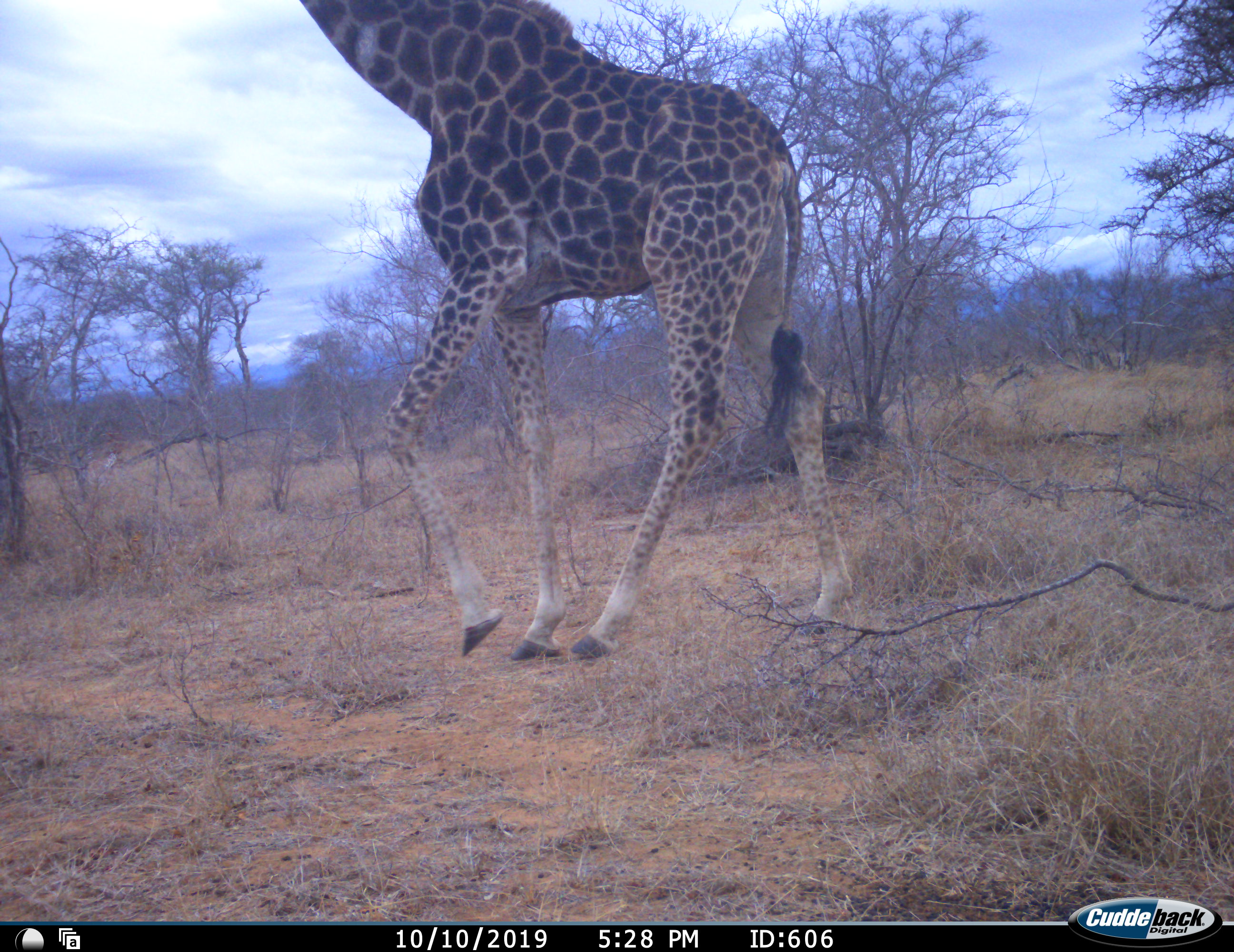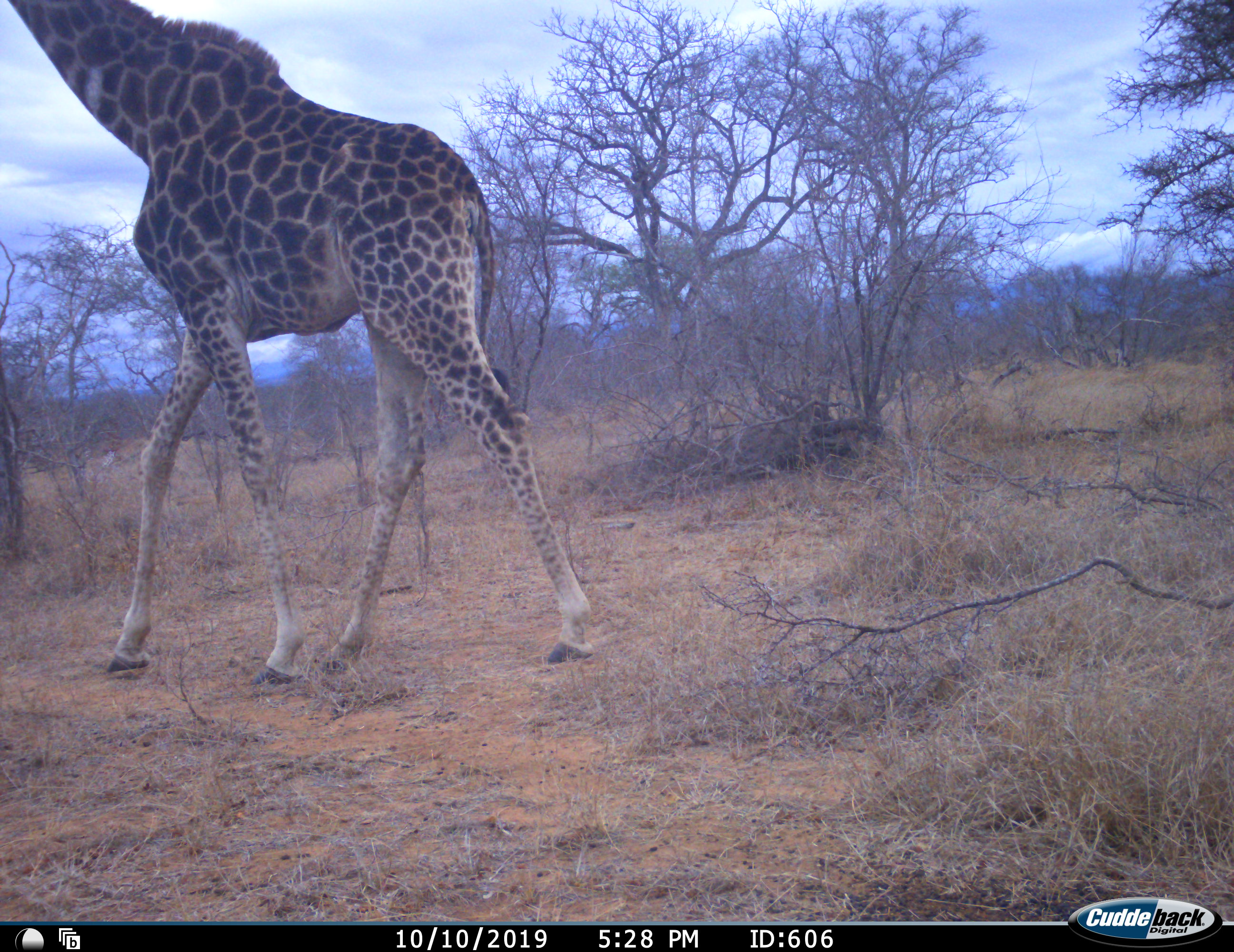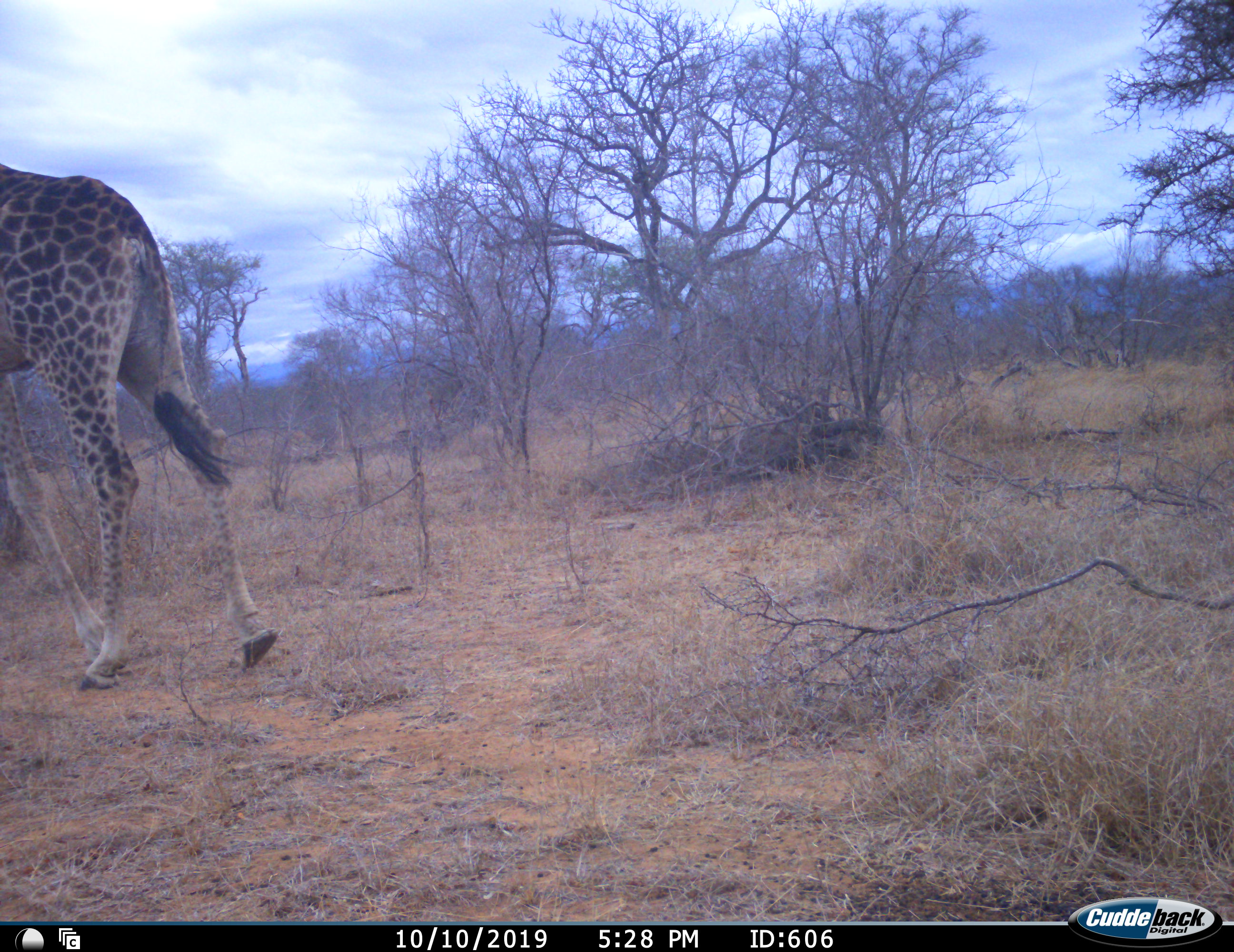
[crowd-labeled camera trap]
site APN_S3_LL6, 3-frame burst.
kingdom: Animalia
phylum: Chordata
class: Mammalia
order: Artiodactyla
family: Giraffidae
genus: Giraffa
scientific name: Giraffa camelopardalis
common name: giraffe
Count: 1.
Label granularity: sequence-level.